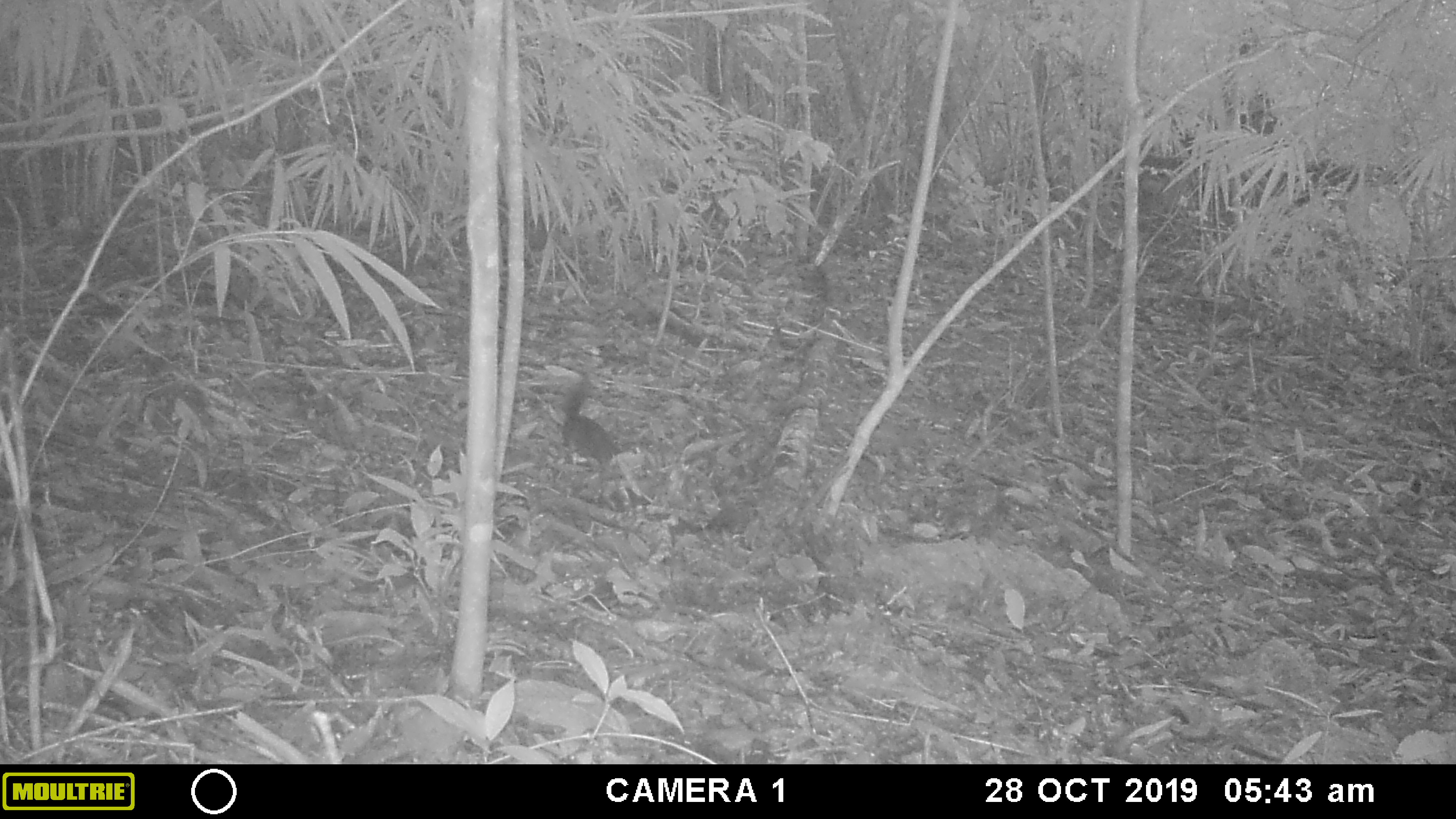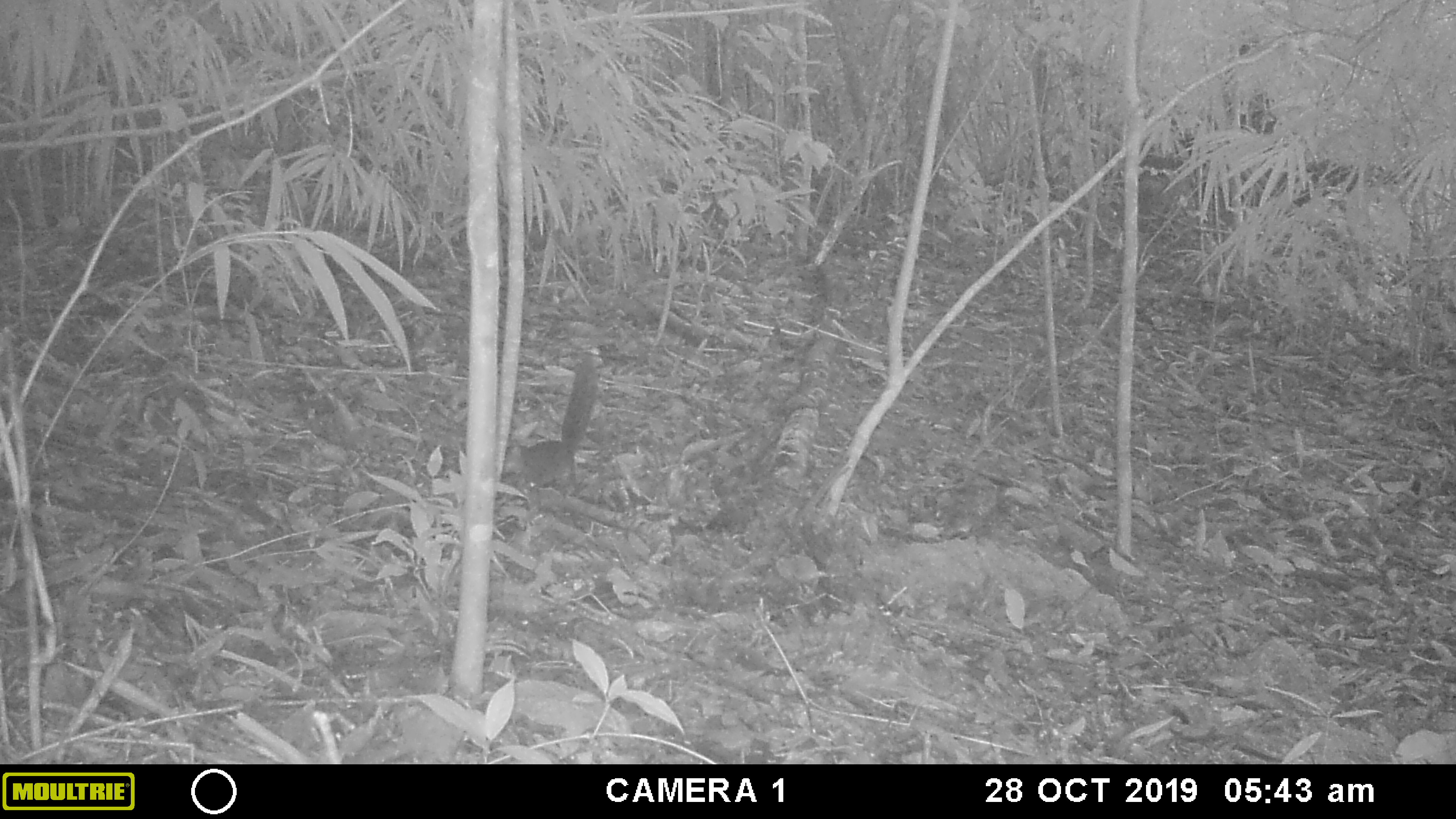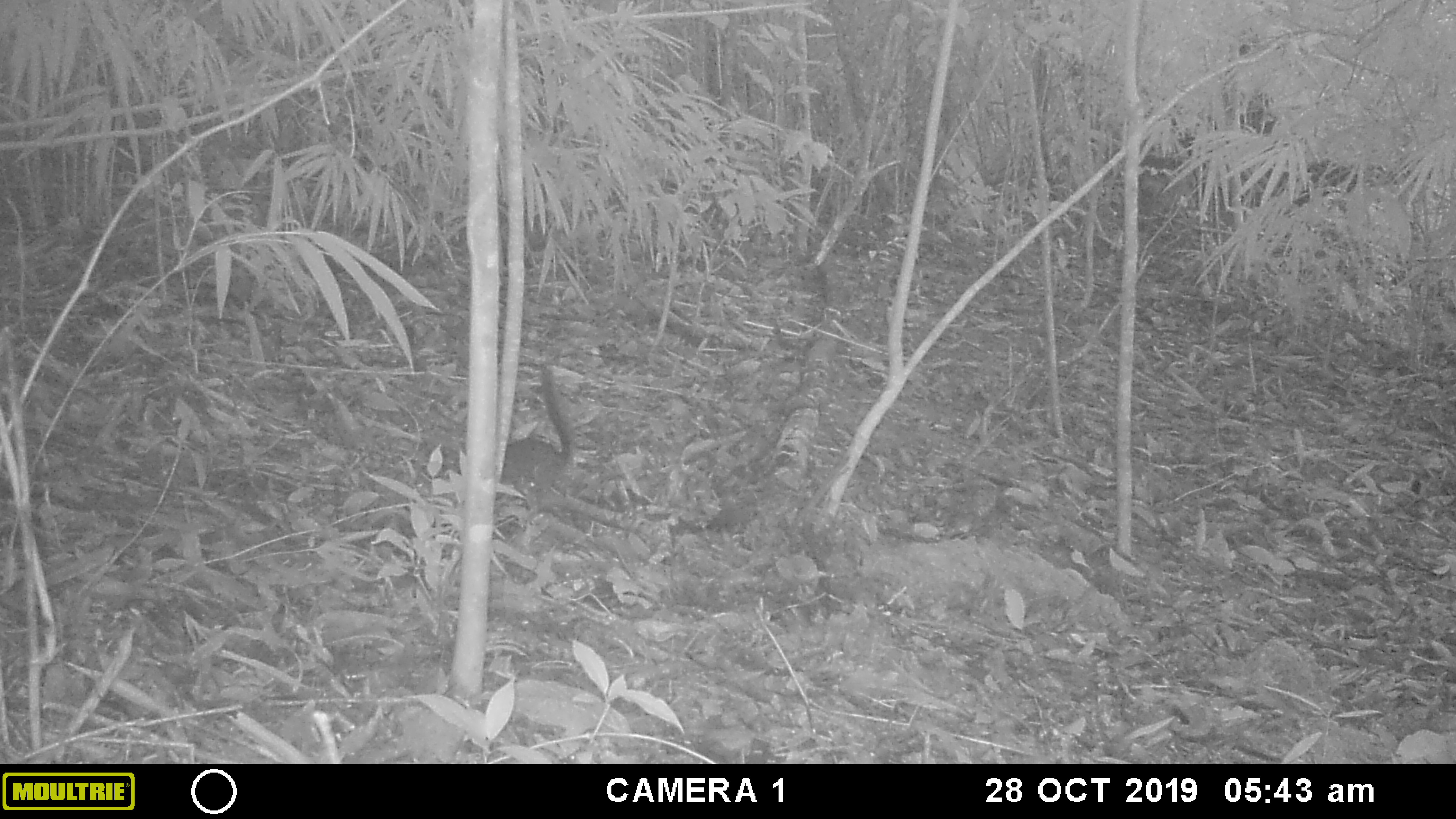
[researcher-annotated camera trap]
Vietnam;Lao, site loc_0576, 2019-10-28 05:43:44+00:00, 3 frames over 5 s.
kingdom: Animalia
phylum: Chordata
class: Mammalia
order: Rodentia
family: Sciuridae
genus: Dremomys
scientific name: Dremomys rufigenis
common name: red-cheeked squirrel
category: red cheeked squirrel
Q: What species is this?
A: Red cheeked squirrel (red-cheeked squirrel) (Dremomys rufigenis).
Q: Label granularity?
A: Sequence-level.